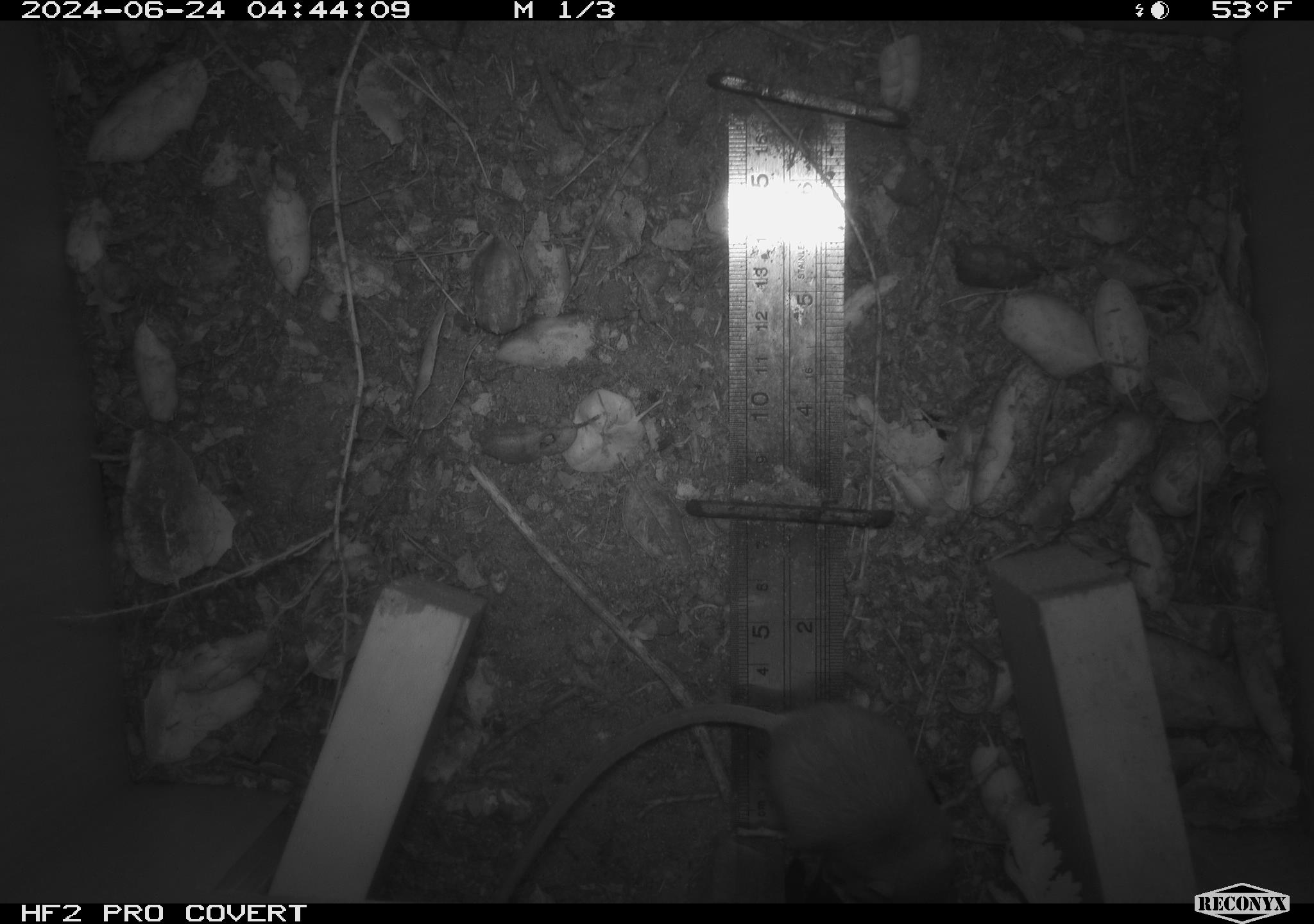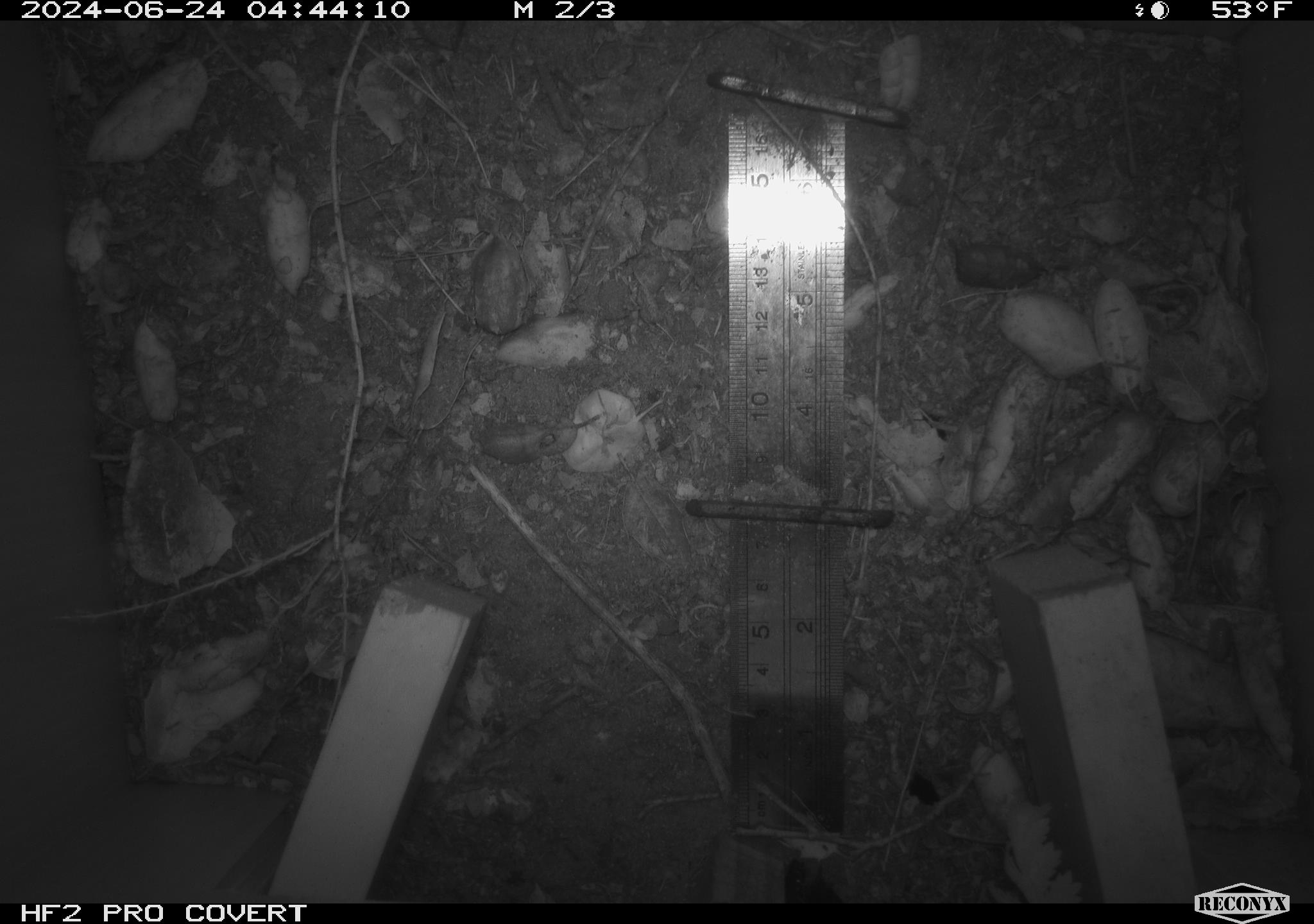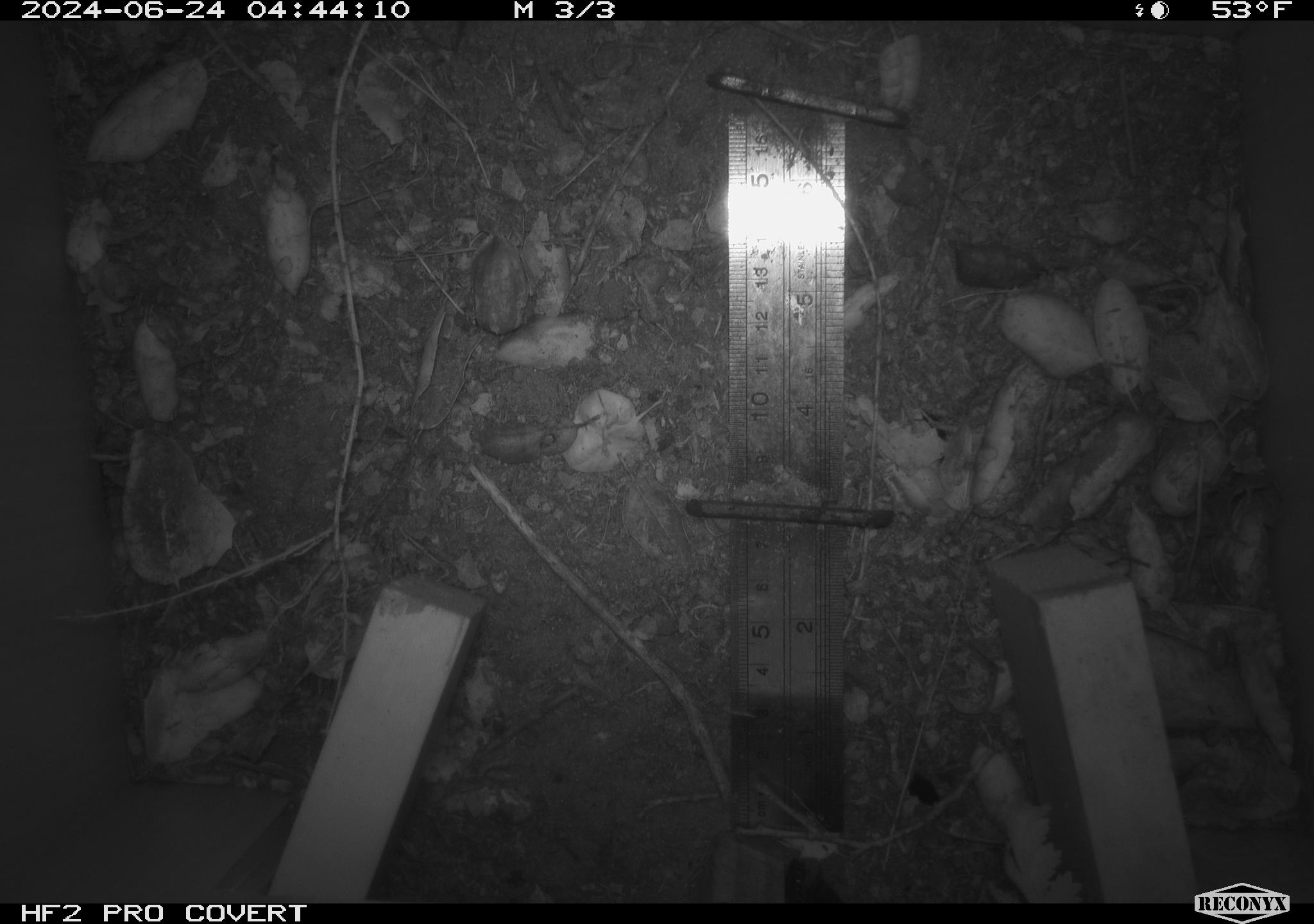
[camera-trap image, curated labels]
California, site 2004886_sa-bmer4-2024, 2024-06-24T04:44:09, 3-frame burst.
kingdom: Animalia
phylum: Chordata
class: Mammalia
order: Rodentia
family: Heteromyidae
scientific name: Heteromyidae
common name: kangaroo rats and pocket mice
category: heteromyidae family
Heteromyidae family (kangaroo rats and pocket mice) (Heteromyidae).